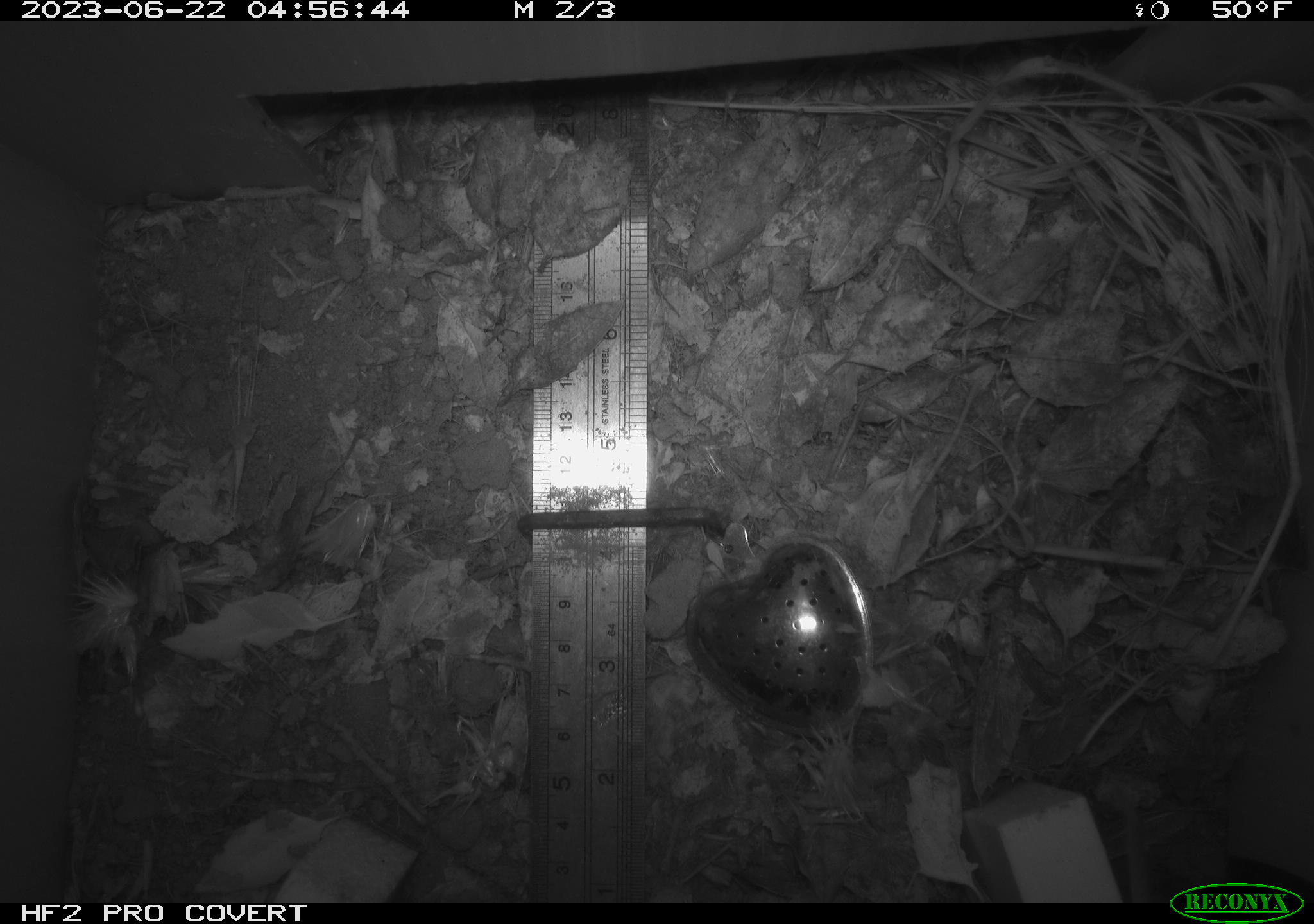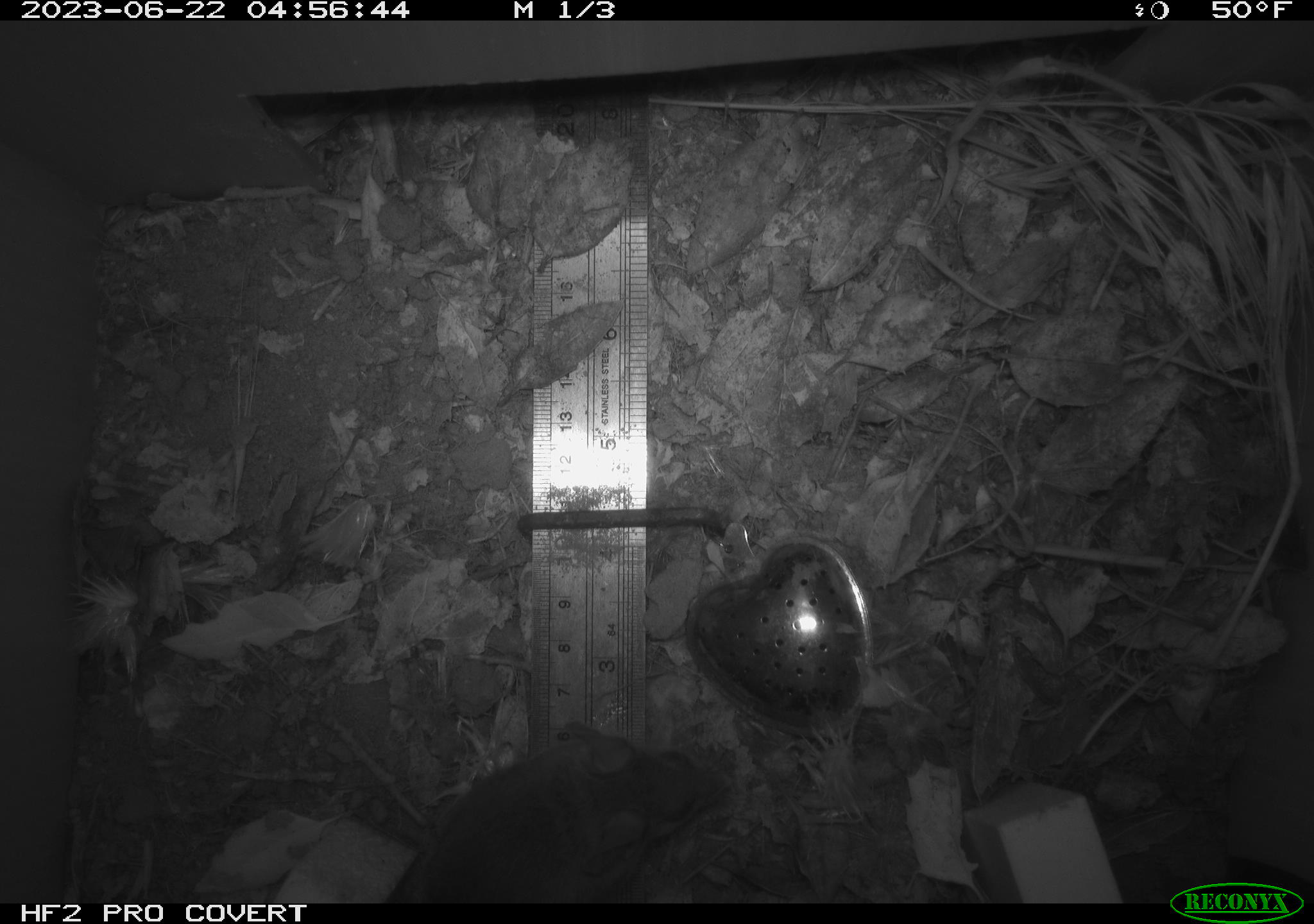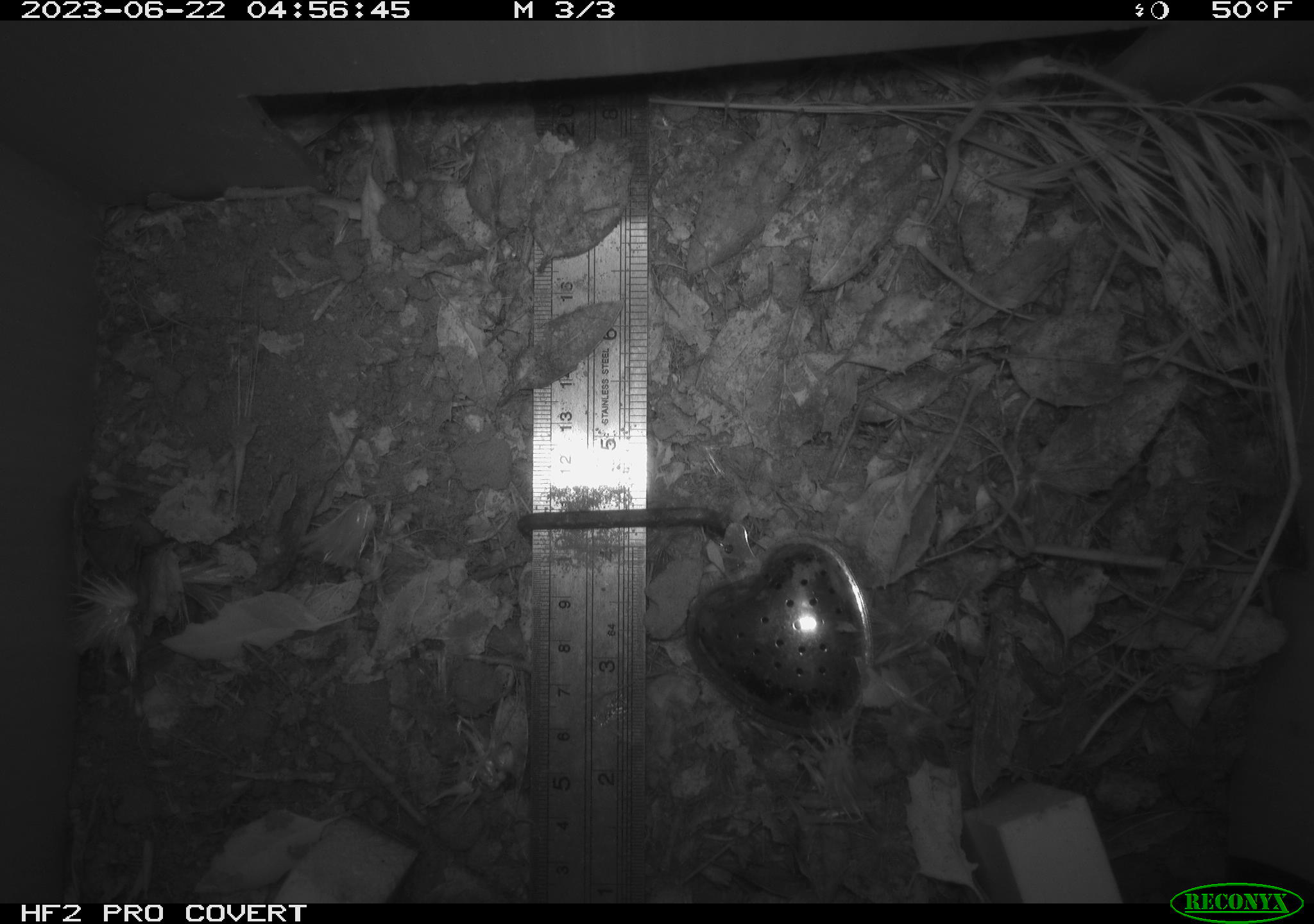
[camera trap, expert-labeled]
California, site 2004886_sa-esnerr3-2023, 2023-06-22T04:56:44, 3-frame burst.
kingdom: Animalia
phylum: Chordata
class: Mammalia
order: Rodentia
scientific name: Rodentia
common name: mouse species